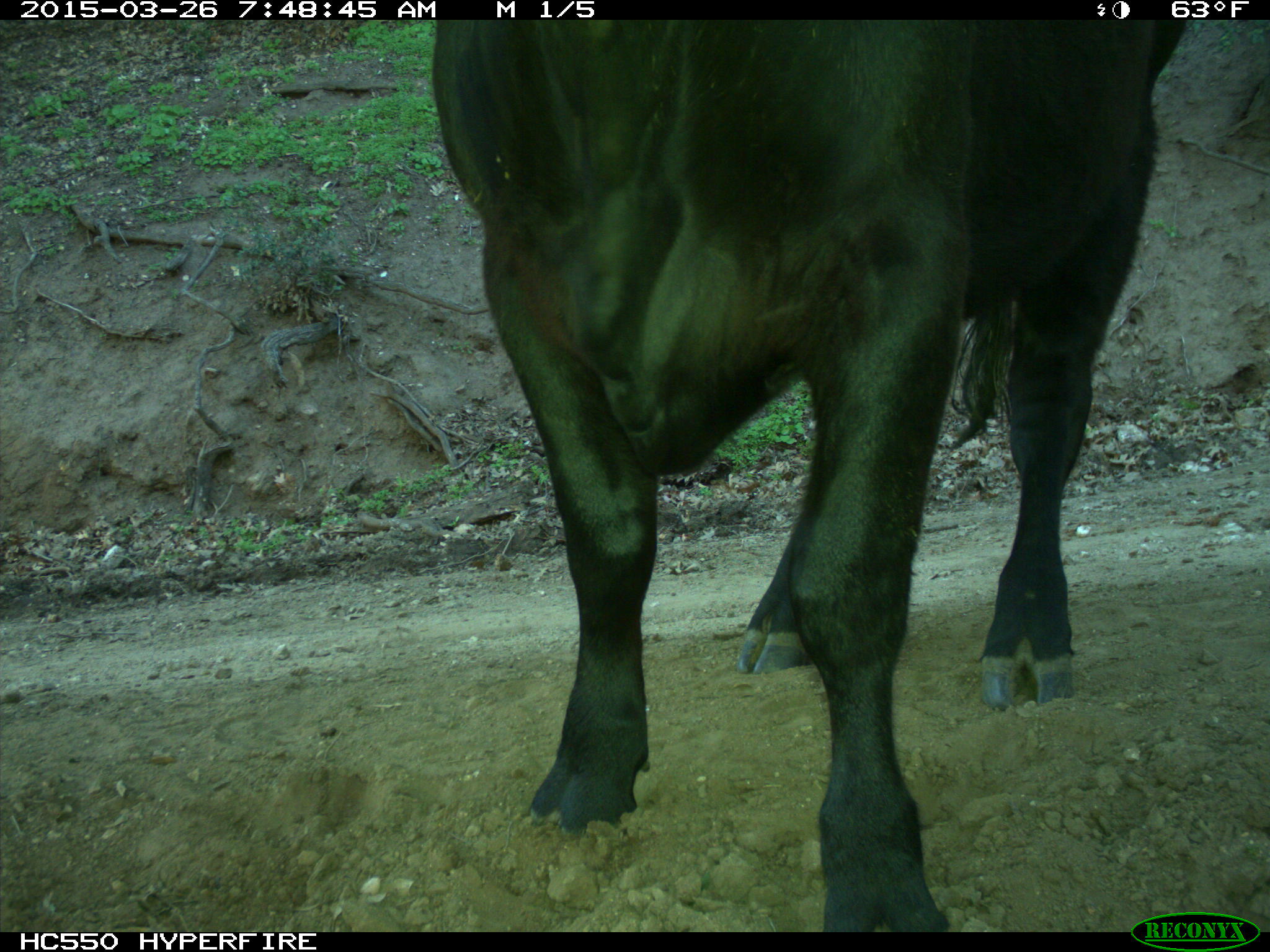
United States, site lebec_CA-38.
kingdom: Animalia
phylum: Chordata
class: Mammalia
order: Artiodactyla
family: Bovidae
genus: Bos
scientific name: Bos taurus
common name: domestic cow